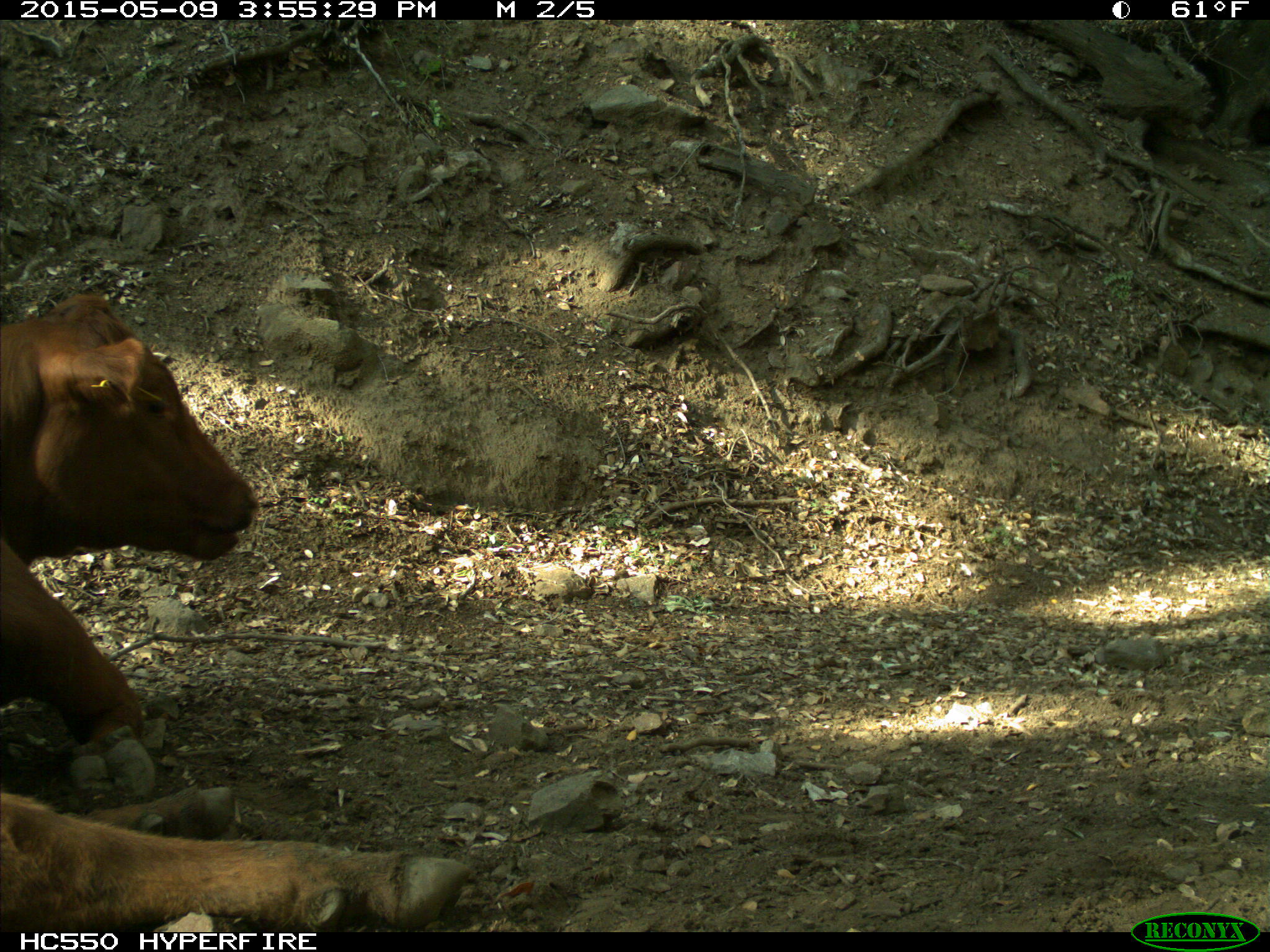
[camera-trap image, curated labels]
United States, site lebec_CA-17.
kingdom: Animalia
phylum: Chordata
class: Mammalia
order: Artiodactyla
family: Bovidae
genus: Bos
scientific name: Bos taurus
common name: domestic cow